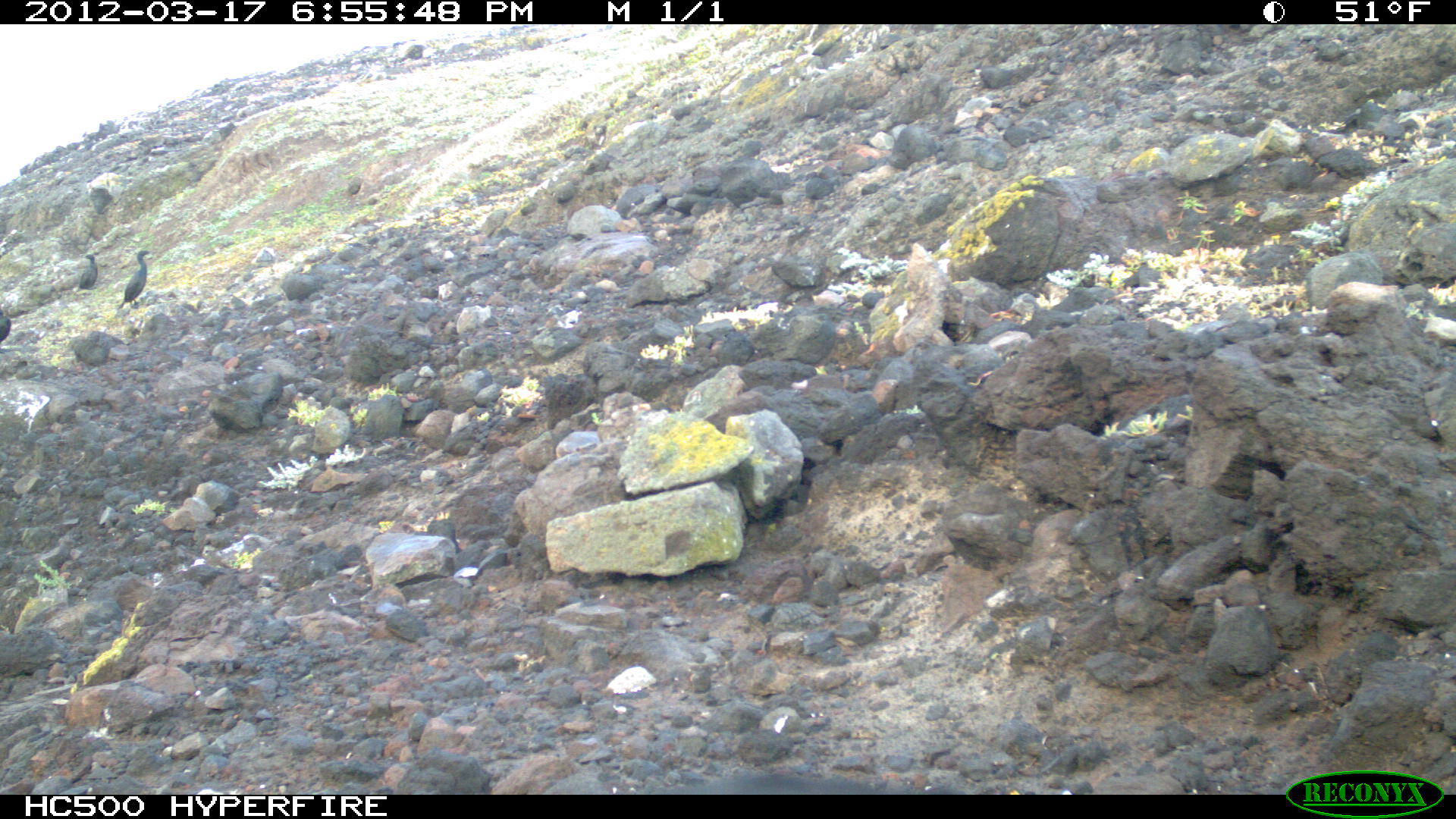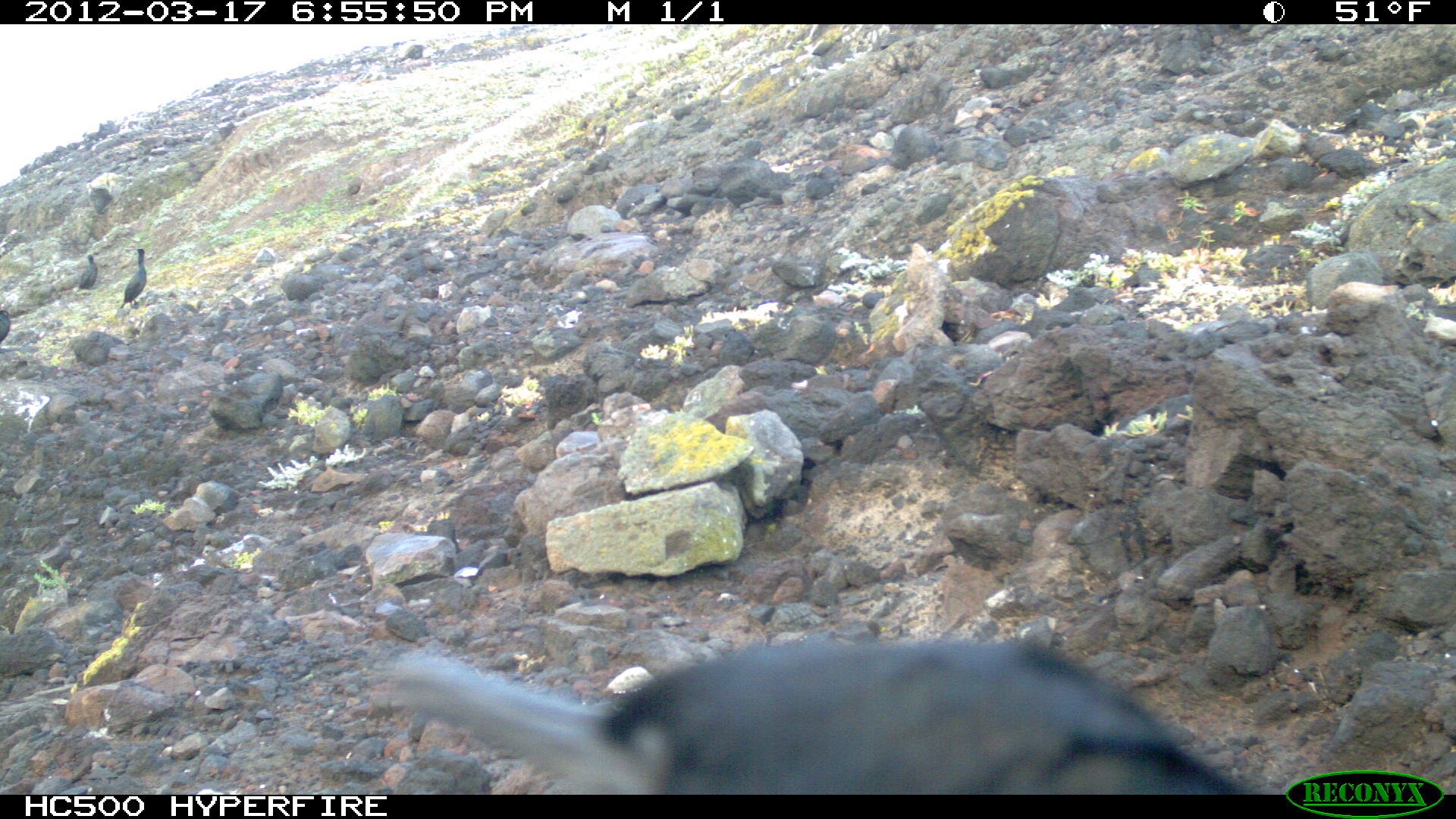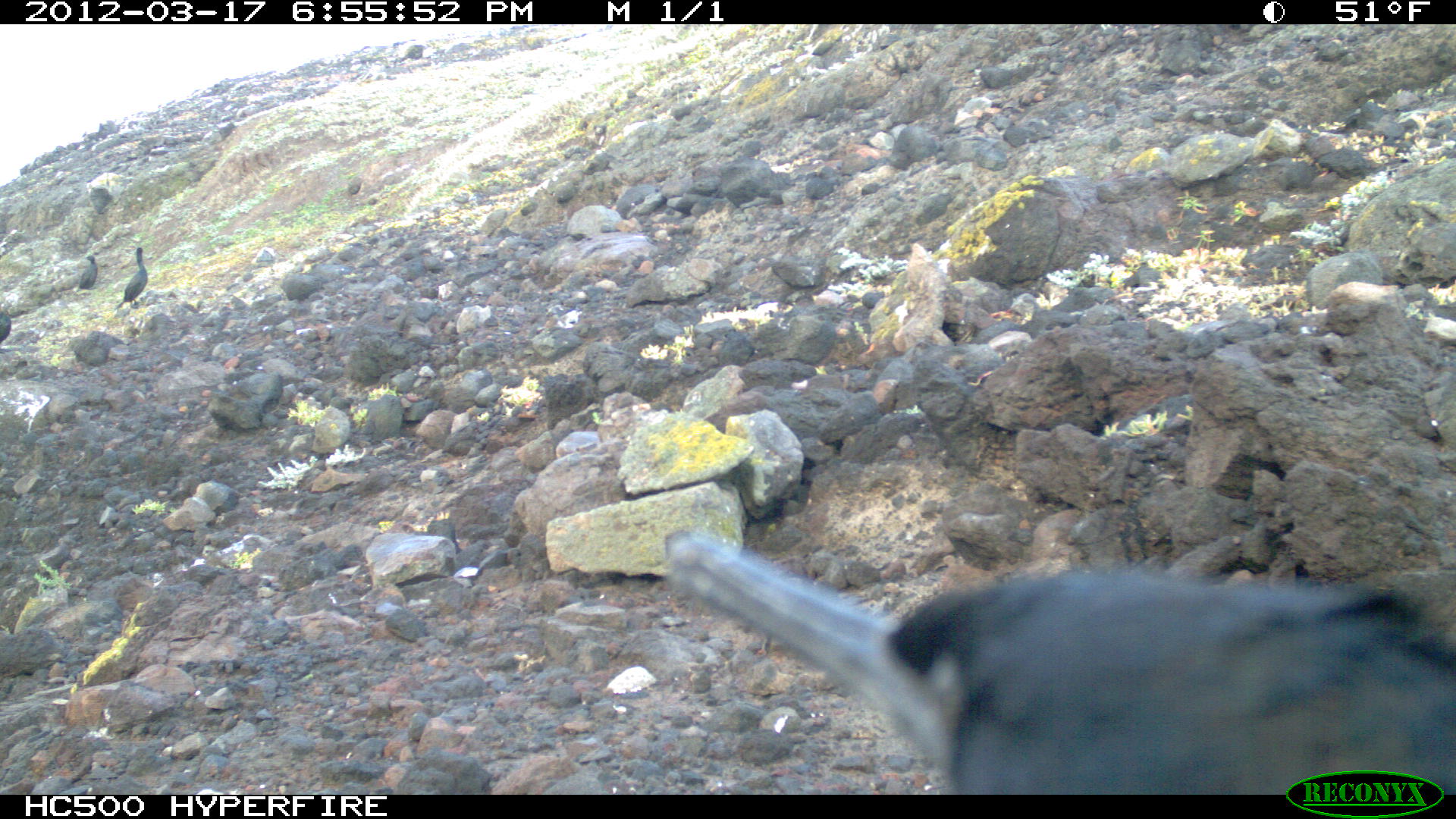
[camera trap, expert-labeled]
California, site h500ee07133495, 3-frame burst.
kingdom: Animalia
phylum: Chordata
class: Aves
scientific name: Aves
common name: bird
Bird (Aves).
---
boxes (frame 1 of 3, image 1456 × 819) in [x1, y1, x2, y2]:
bird: [115, 249, 152, 311]; [74, 254, 99, 294]; [0, 309, 11, 342]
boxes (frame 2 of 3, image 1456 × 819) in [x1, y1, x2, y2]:
bird: [375, 630, 1250, 792]; [120, 248, 147, 309]; [78, 254, 98, 290]; [0, 309, 10, 344]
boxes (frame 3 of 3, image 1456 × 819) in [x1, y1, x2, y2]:
bird: [665, 527, 1453, 795]; [112, 246, 147, 310]; [0, 292, 19, 343]; [78, 248, 99, 289]